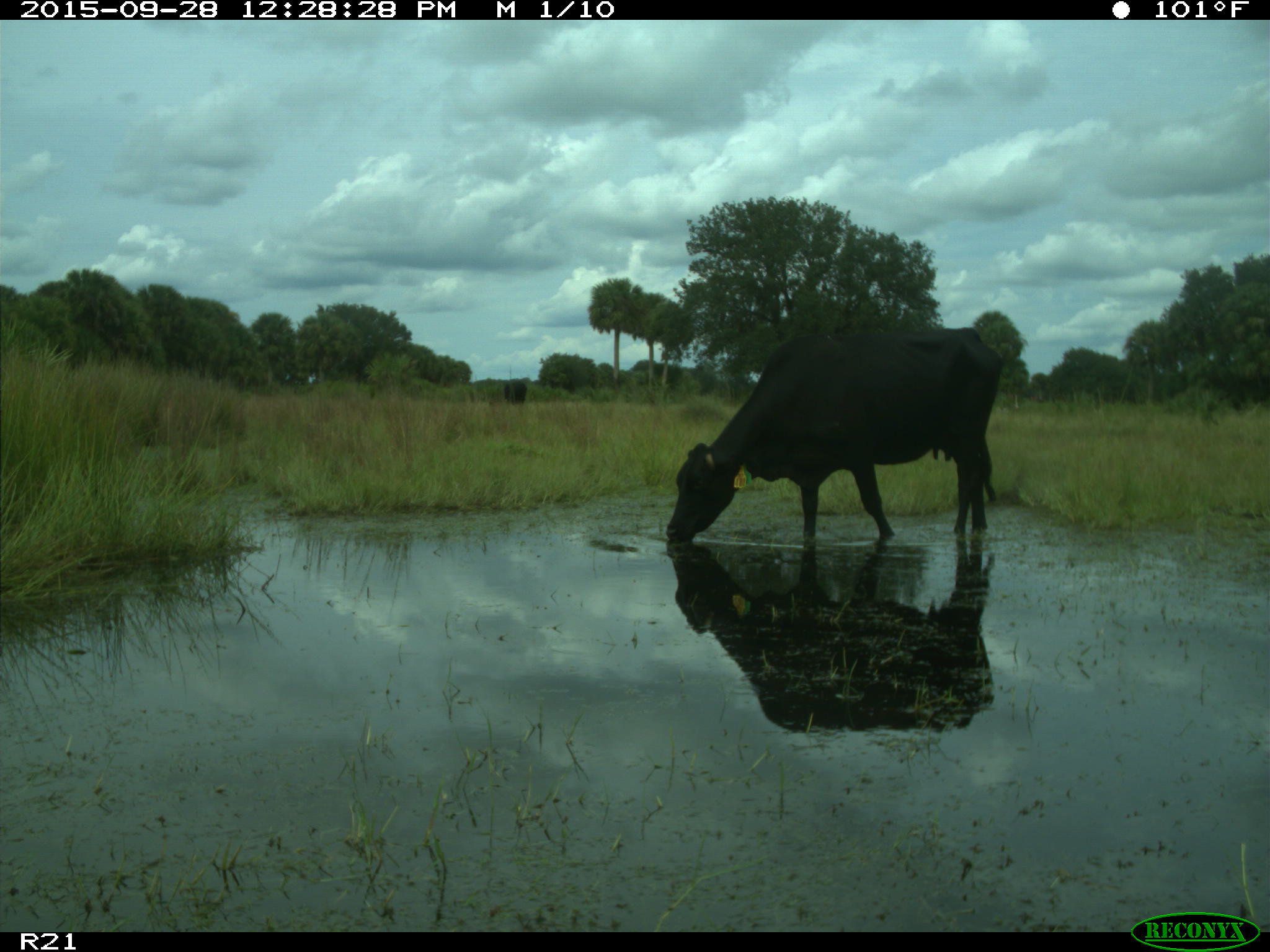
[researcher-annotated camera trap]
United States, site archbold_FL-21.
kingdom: Animalia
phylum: Chordata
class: Mammalia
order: Artiodactyla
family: Bovidae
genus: Bos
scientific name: Bos taurus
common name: domestic cow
Bos taurus (domestic cow).